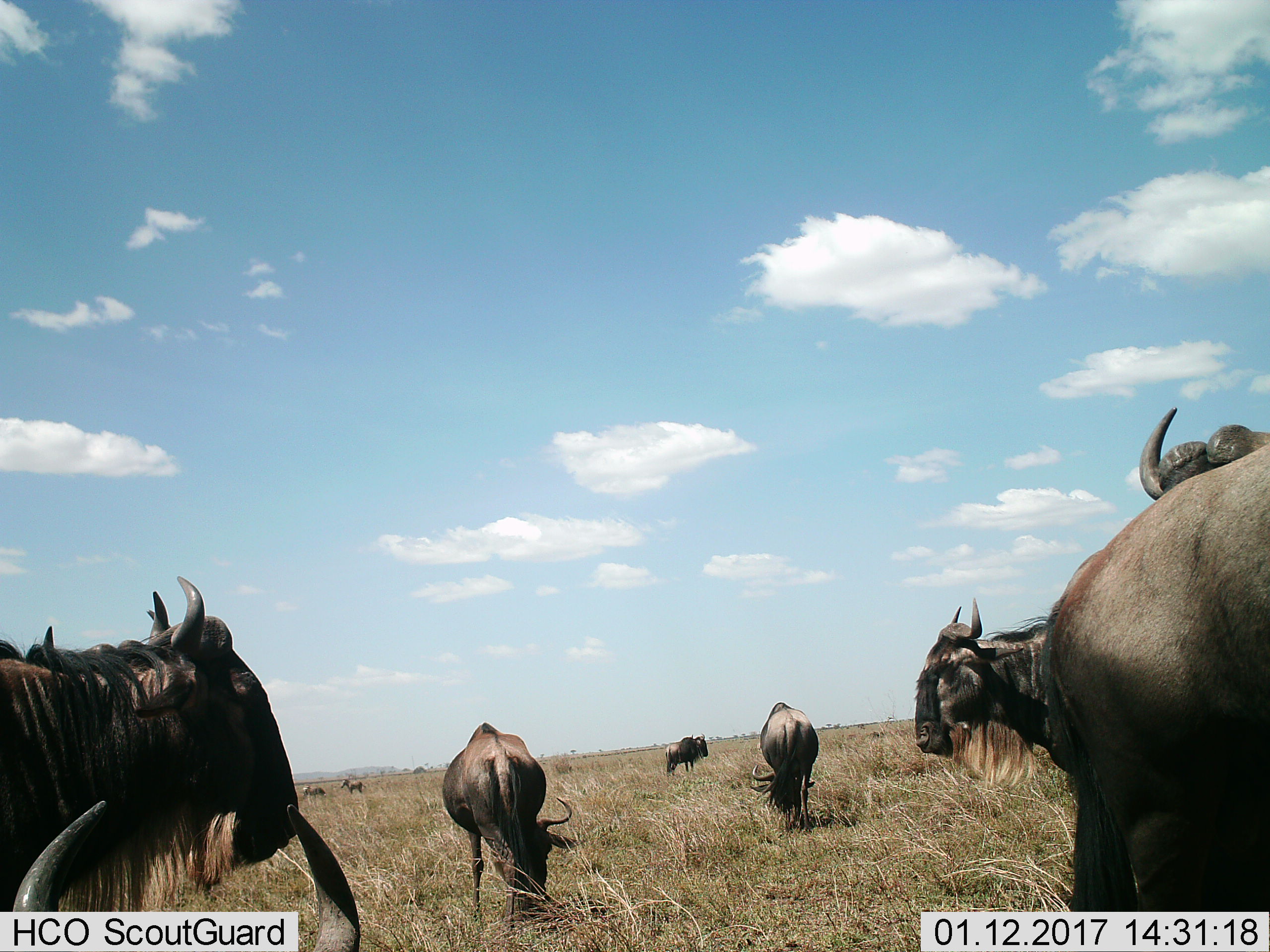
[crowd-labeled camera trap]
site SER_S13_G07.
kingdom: Animalia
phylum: Chordata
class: Mammalia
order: Artiodactyla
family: Bovidae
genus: Connochaetes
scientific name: Connochaetes taurinus taurinus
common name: blue wildebeest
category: wildebeestblue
Wildebeestblue (blue wildebeest) (Connochaetes taurinus taurinus), count 8. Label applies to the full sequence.